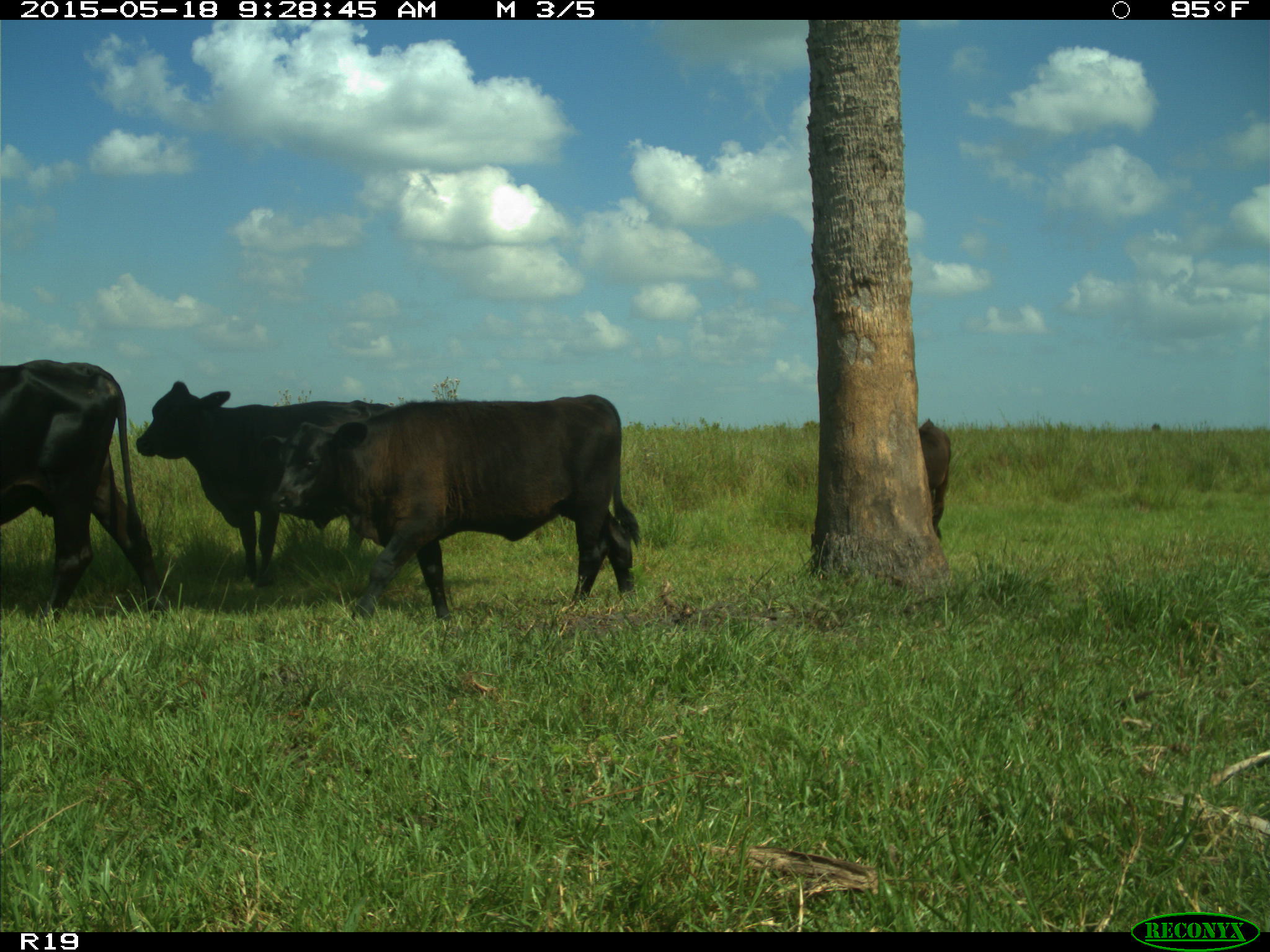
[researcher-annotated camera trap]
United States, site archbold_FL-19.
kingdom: Animalia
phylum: Chordata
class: Mammalia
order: Artiodactyla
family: Bovidae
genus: Bos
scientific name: Bos taurus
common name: domestic cow